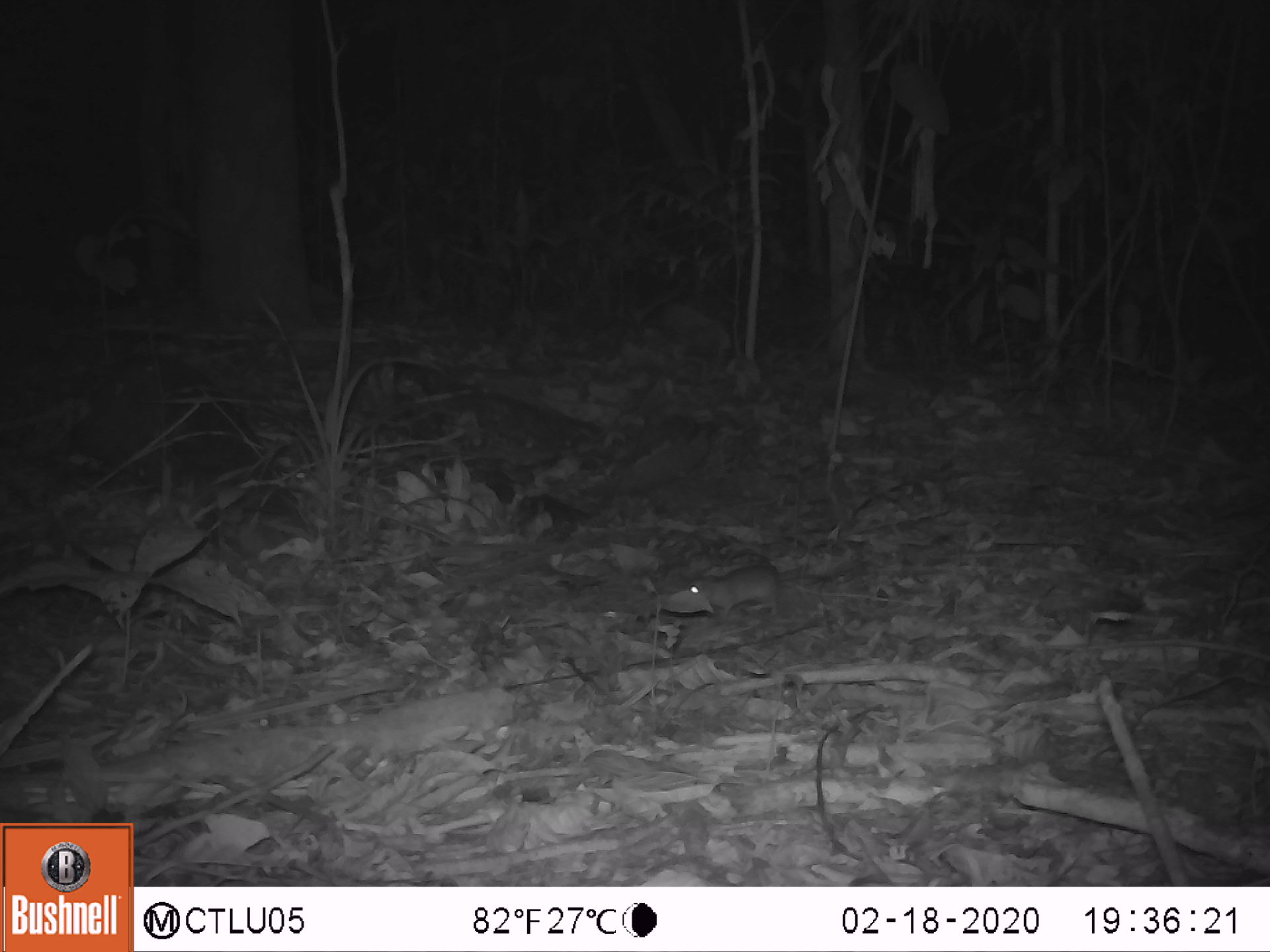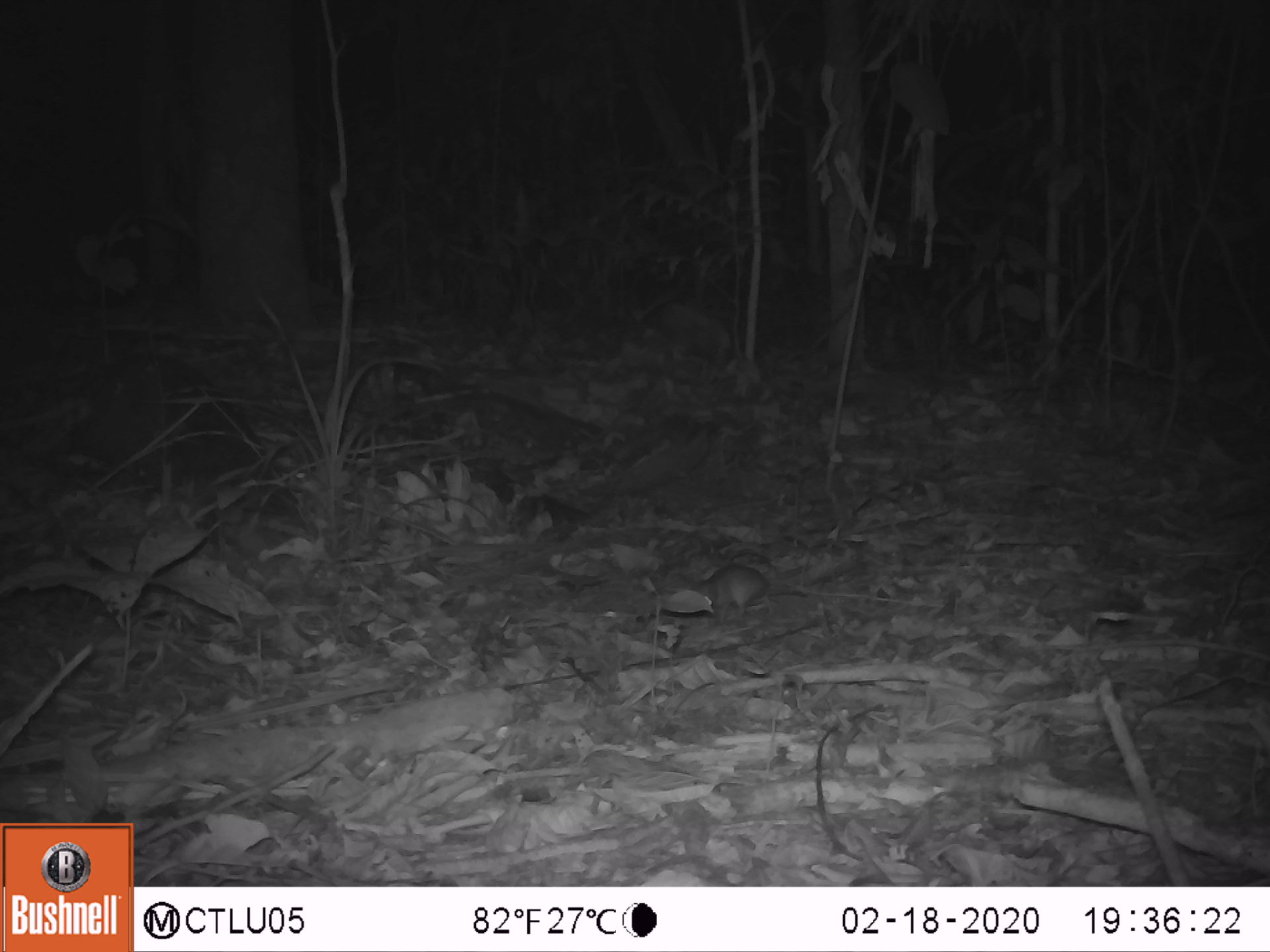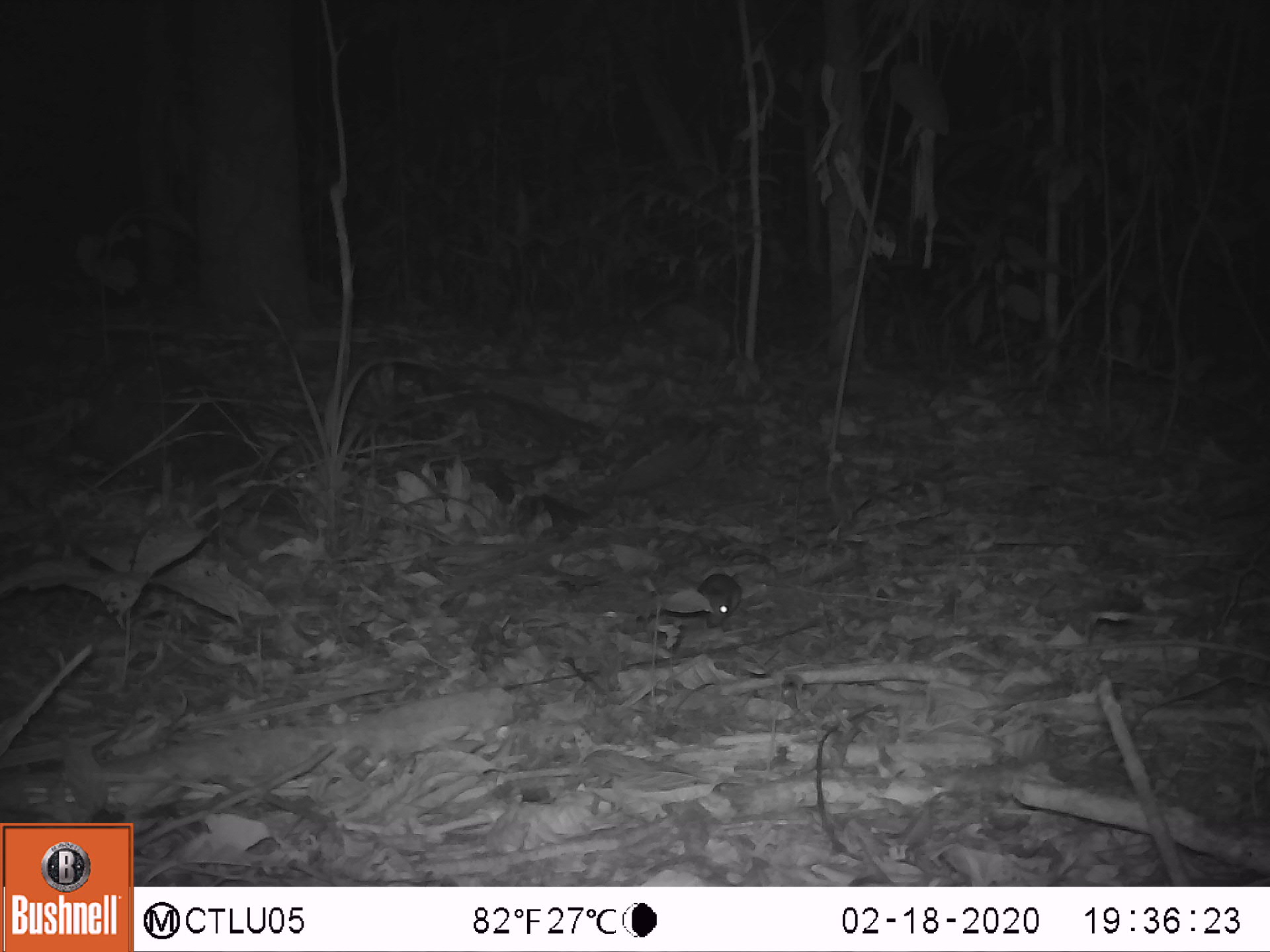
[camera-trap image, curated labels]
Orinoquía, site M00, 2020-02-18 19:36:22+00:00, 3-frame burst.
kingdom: Animalia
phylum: Chordata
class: Mammalia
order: Rodentia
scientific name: Rodentia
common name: rodent